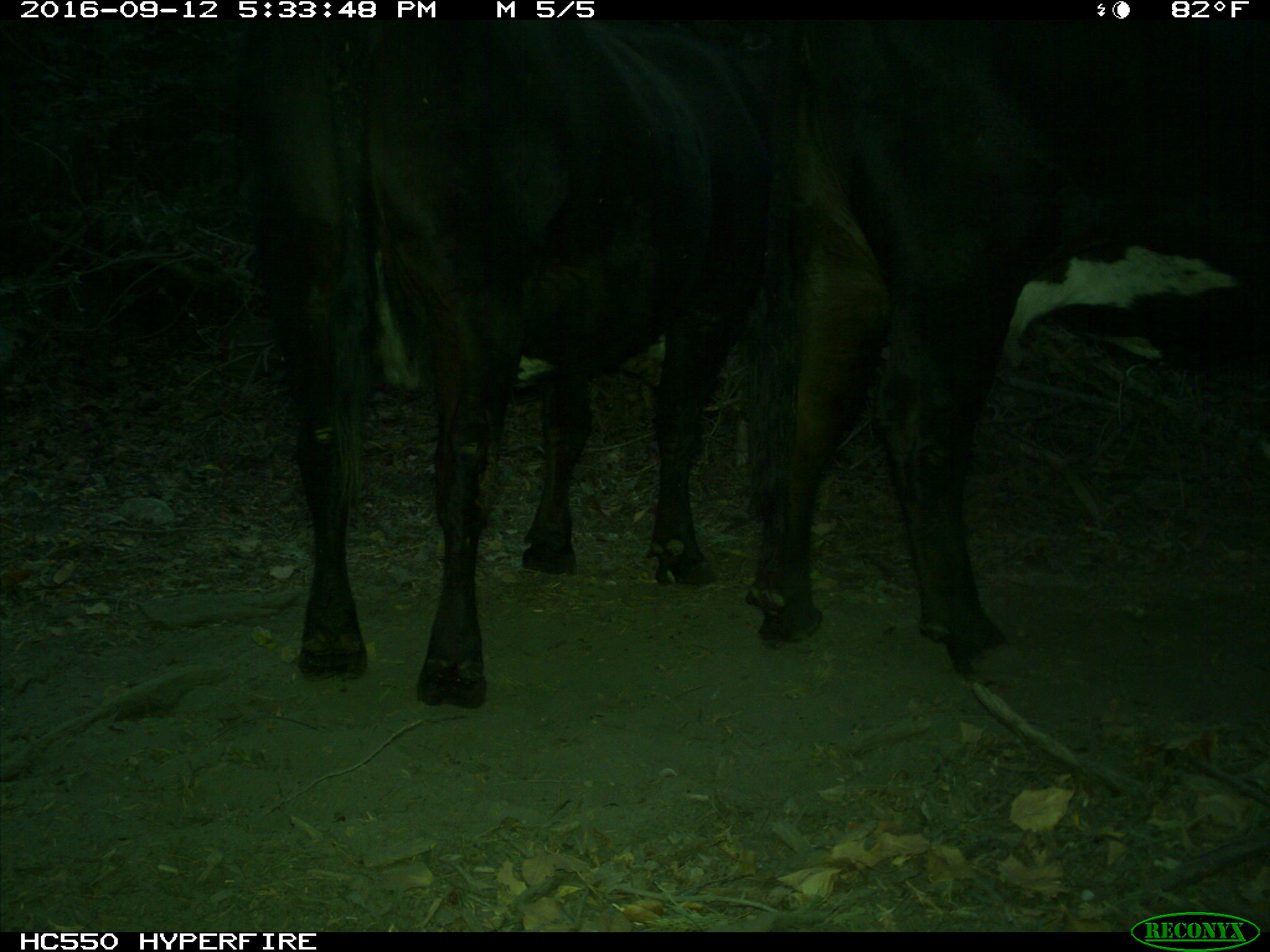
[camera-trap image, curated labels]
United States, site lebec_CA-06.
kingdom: Animalia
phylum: Chordata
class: Mammalia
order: Artiodactyla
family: Bovidae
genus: Bos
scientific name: Bos taurus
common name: domestic cow